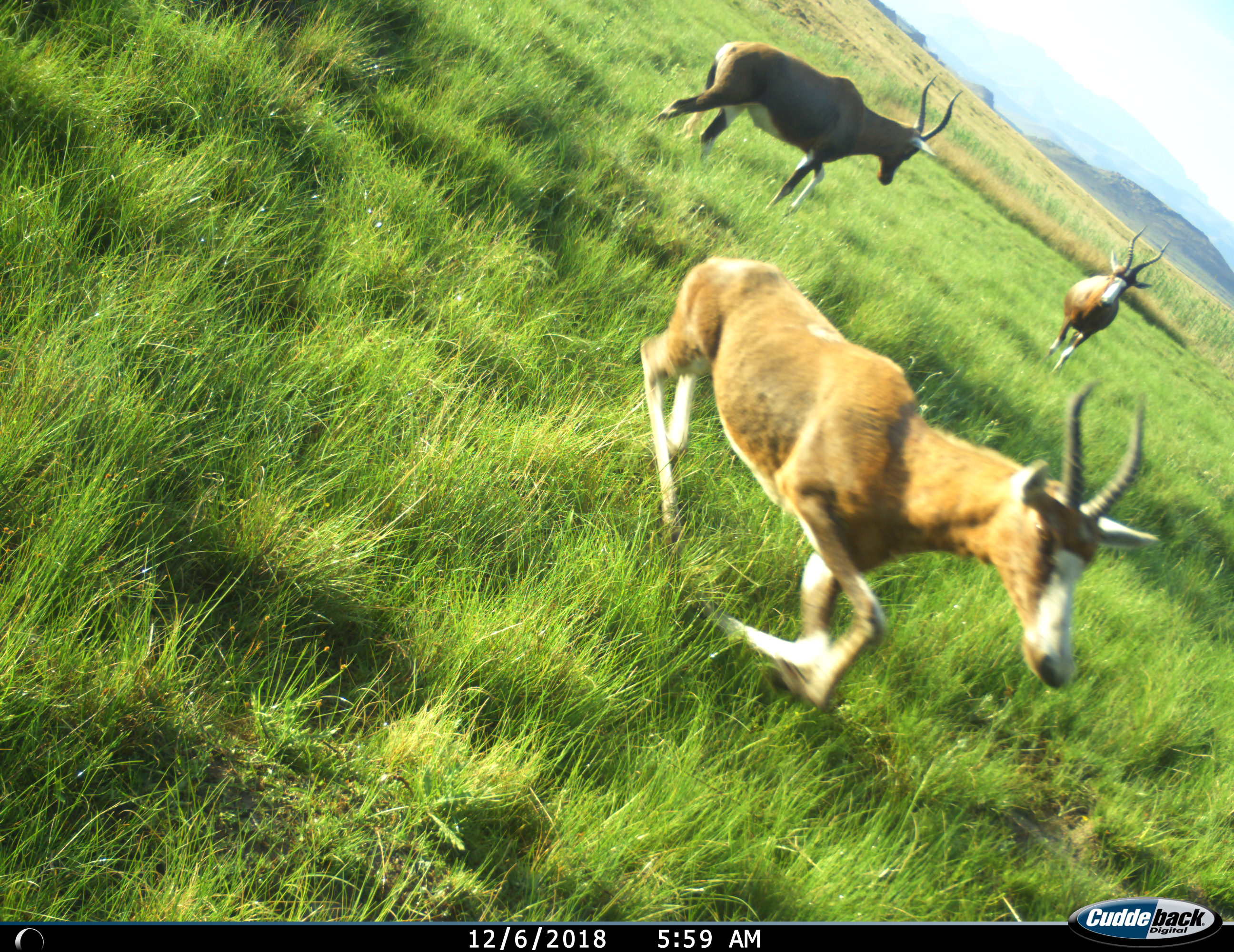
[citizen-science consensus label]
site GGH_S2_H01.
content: unidentified animal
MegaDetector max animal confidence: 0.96